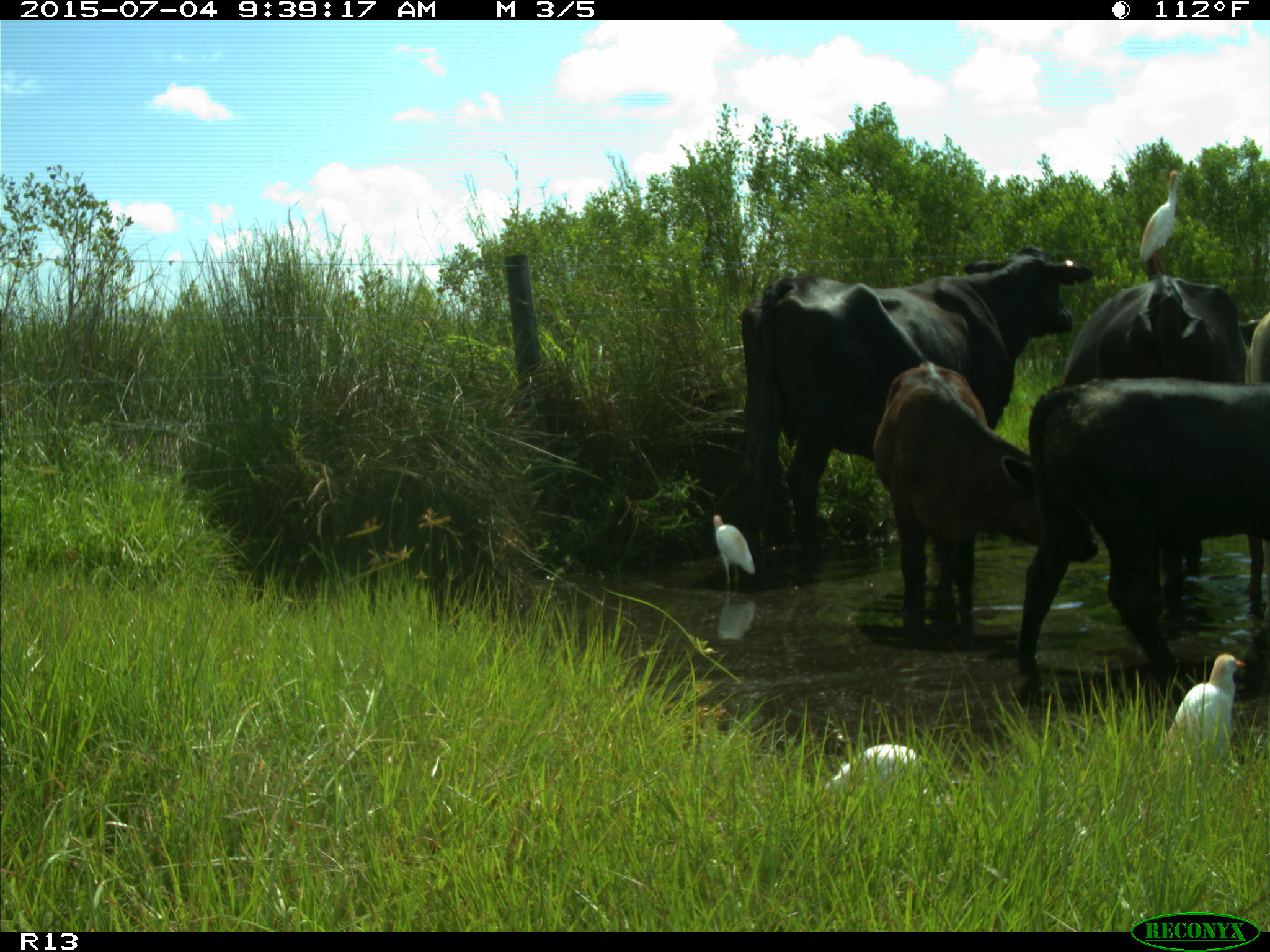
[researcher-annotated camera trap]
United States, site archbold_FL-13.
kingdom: Animalia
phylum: Chordata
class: Mammalia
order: Artiodactyla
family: Bovidae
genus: Bos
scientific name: Bos taurus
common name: domestic cow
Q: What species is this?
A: Bos taurus (domestic cow).